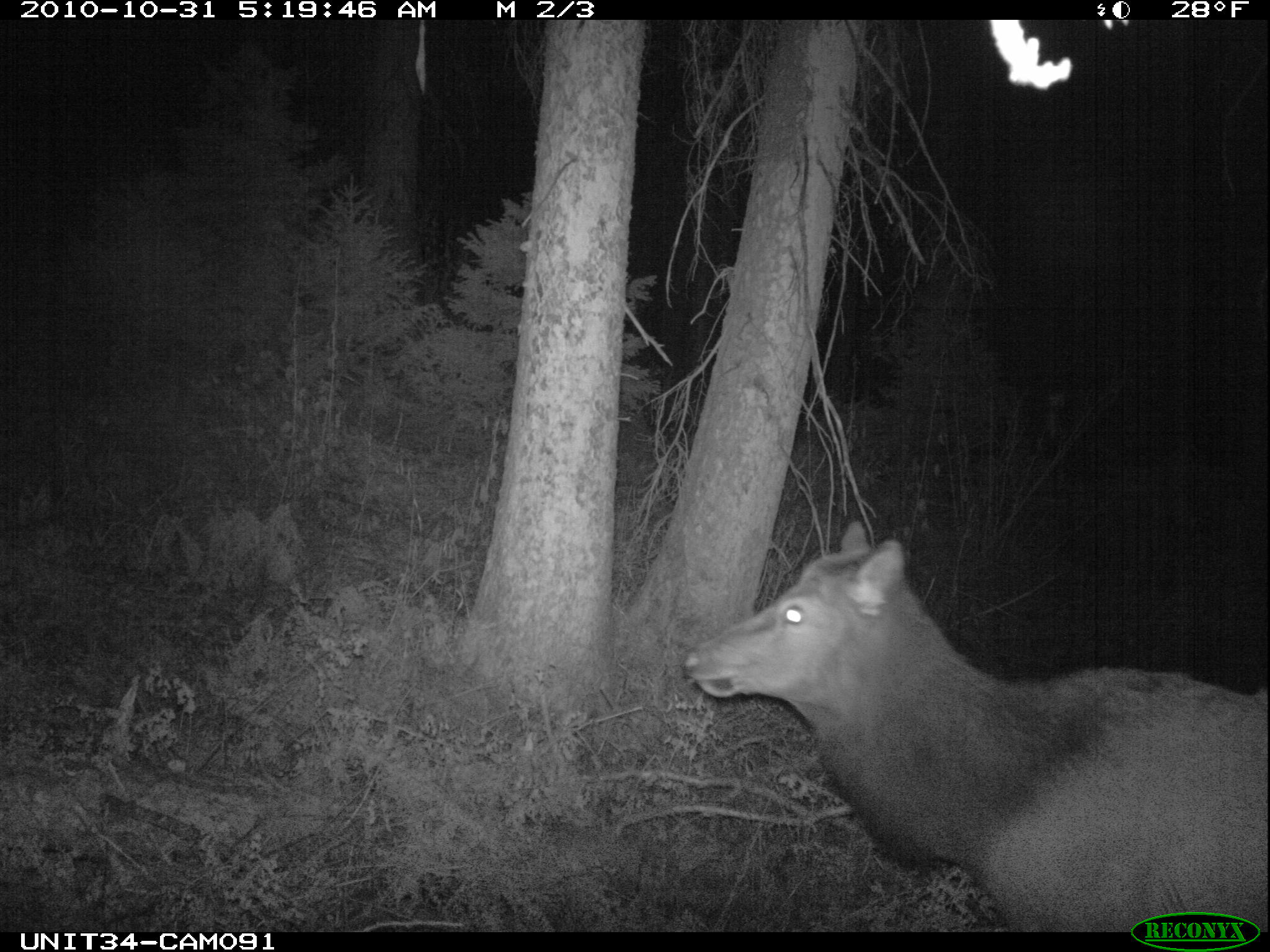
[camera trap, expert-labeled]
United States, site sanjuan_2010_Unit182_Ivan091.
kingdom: Animalia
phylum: Chordata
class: Mammalia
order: Artiodactyla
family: Cervidae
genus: Cervus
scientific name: Cervus elaphus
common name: red deer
Cervus elaphus (red deer).